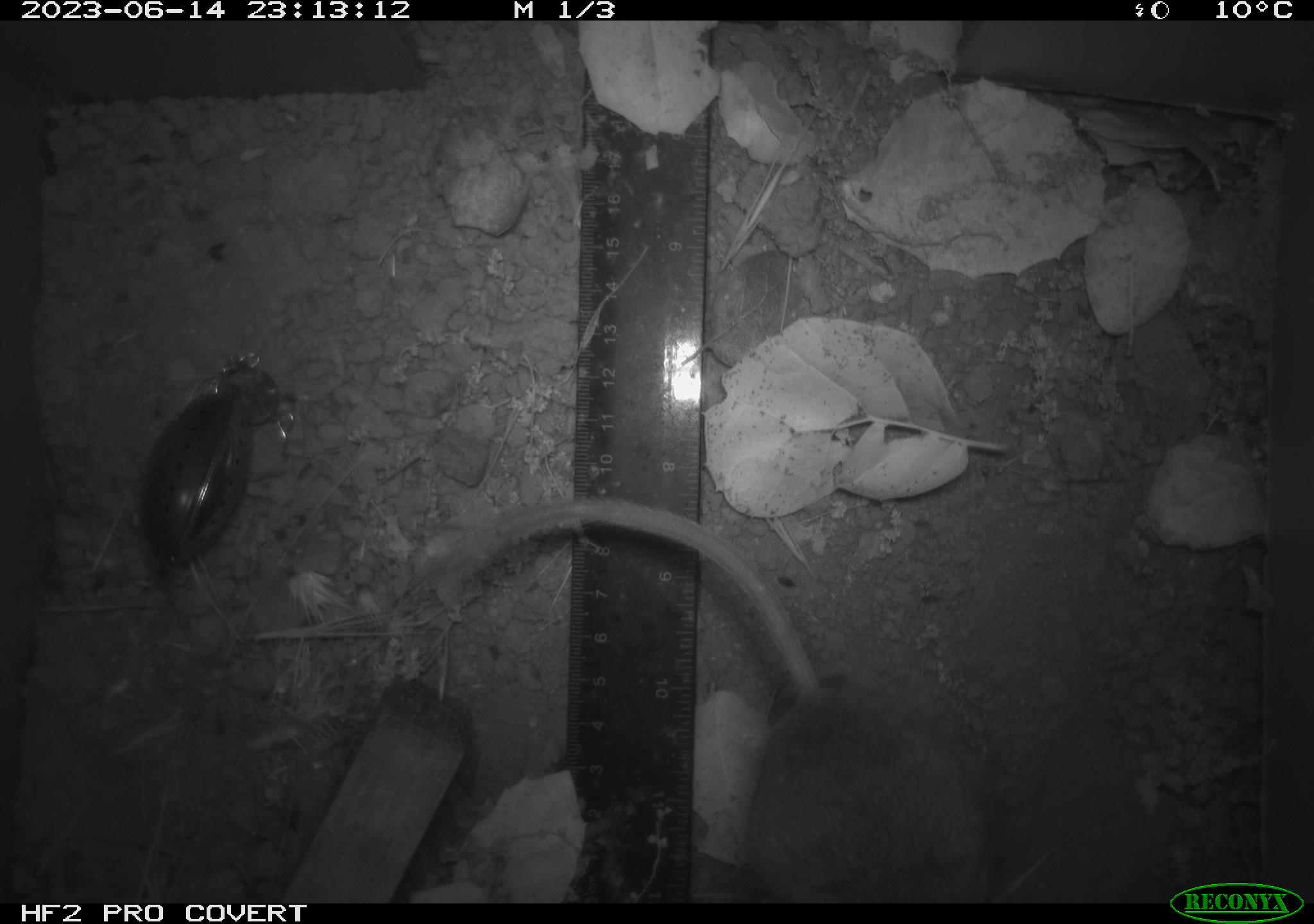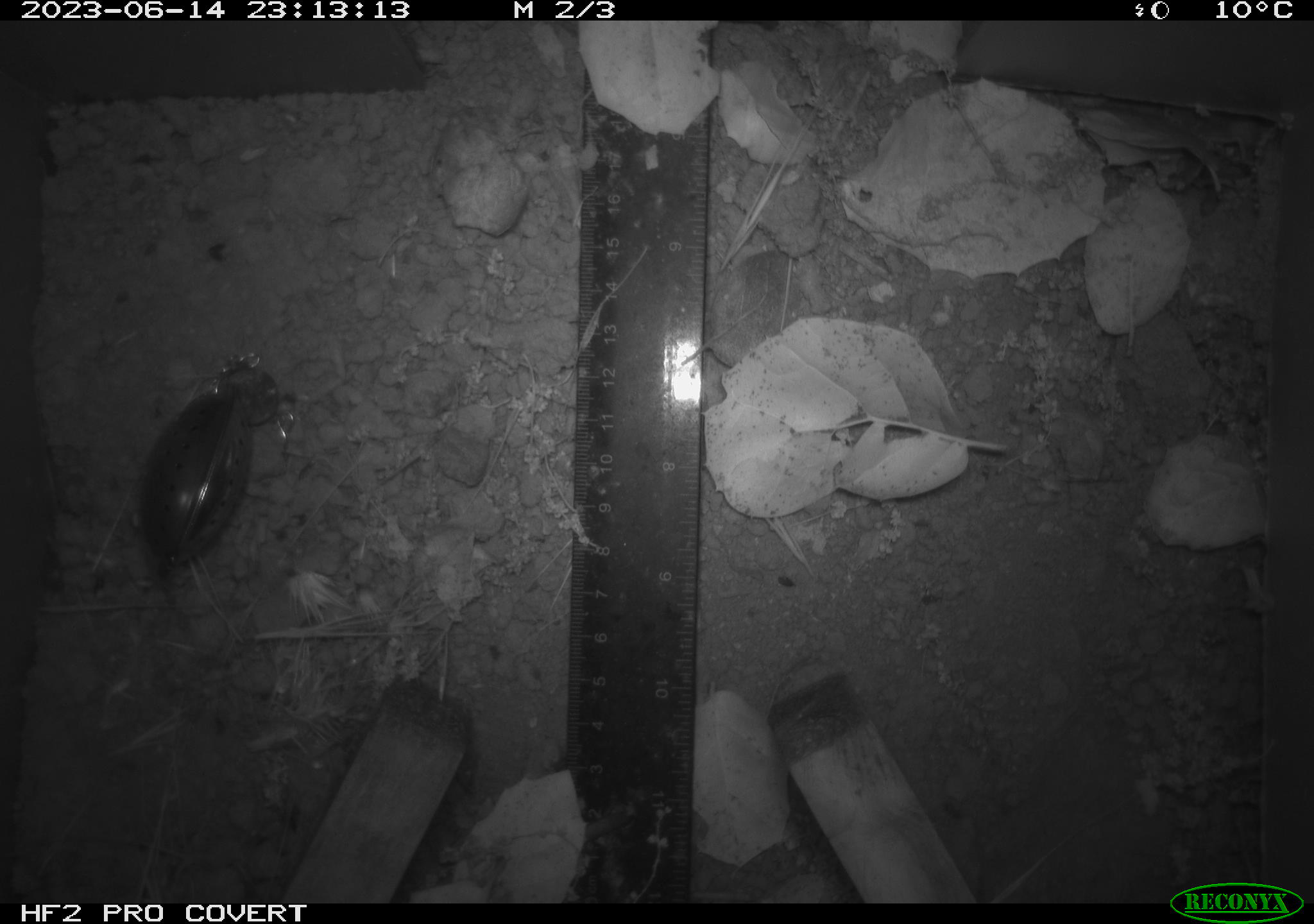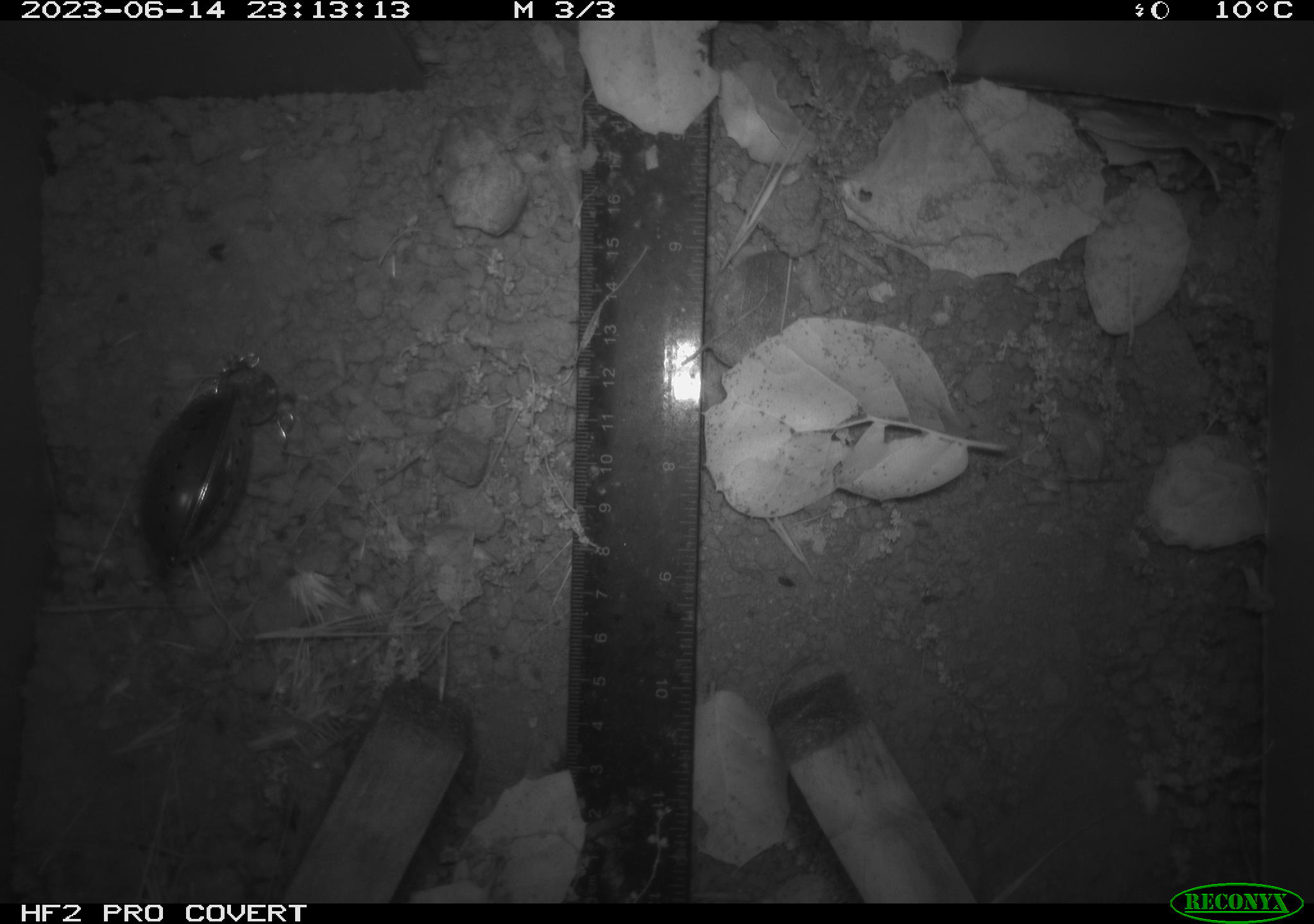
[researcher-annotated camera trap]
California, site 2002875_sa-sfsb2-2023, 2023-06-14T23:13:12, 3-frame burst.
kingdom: Animalia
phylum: Chordata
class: Mammalia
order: Rodentia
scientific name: Rodentia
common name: mouse species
Mouse species (Rodentia).